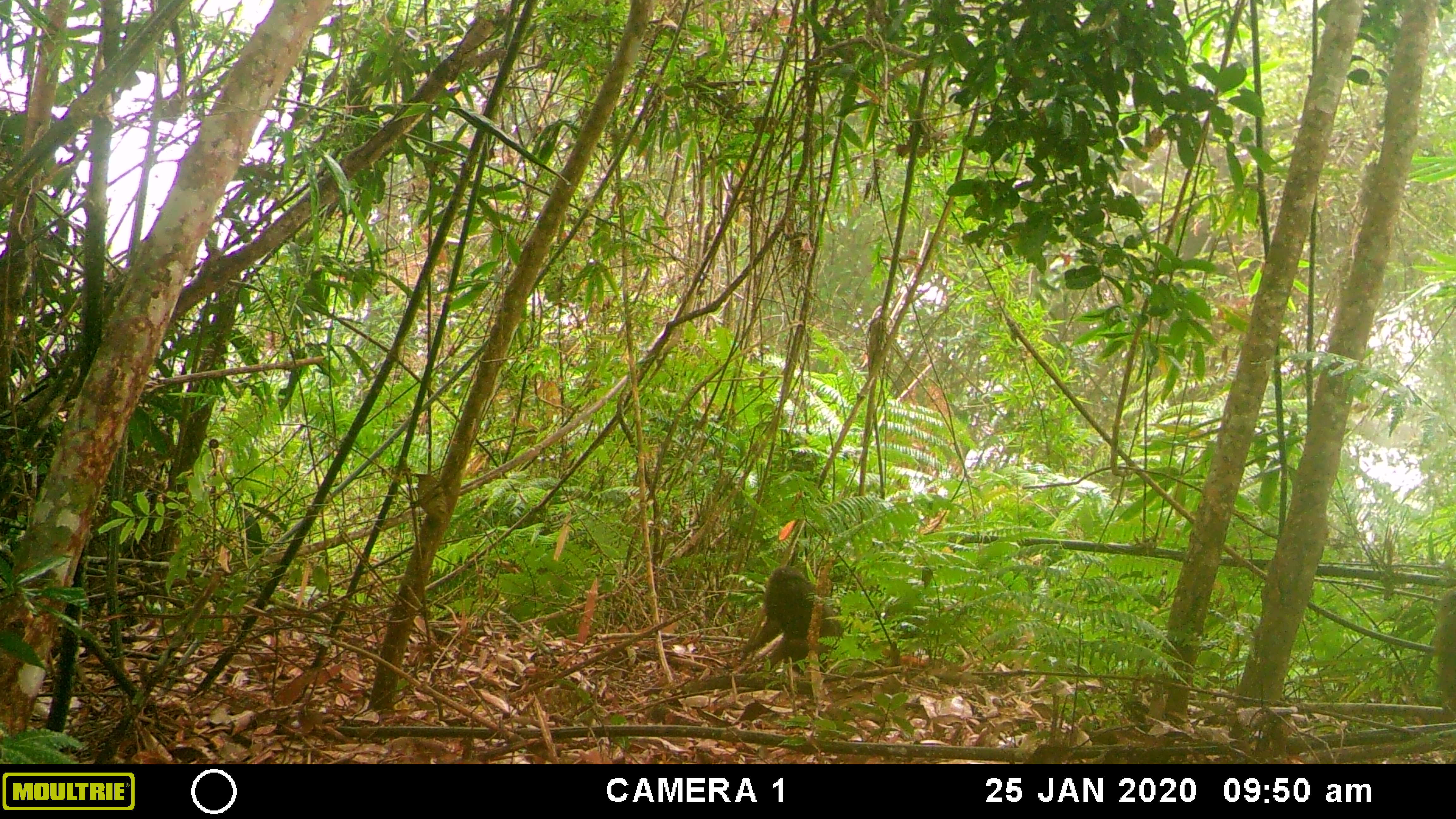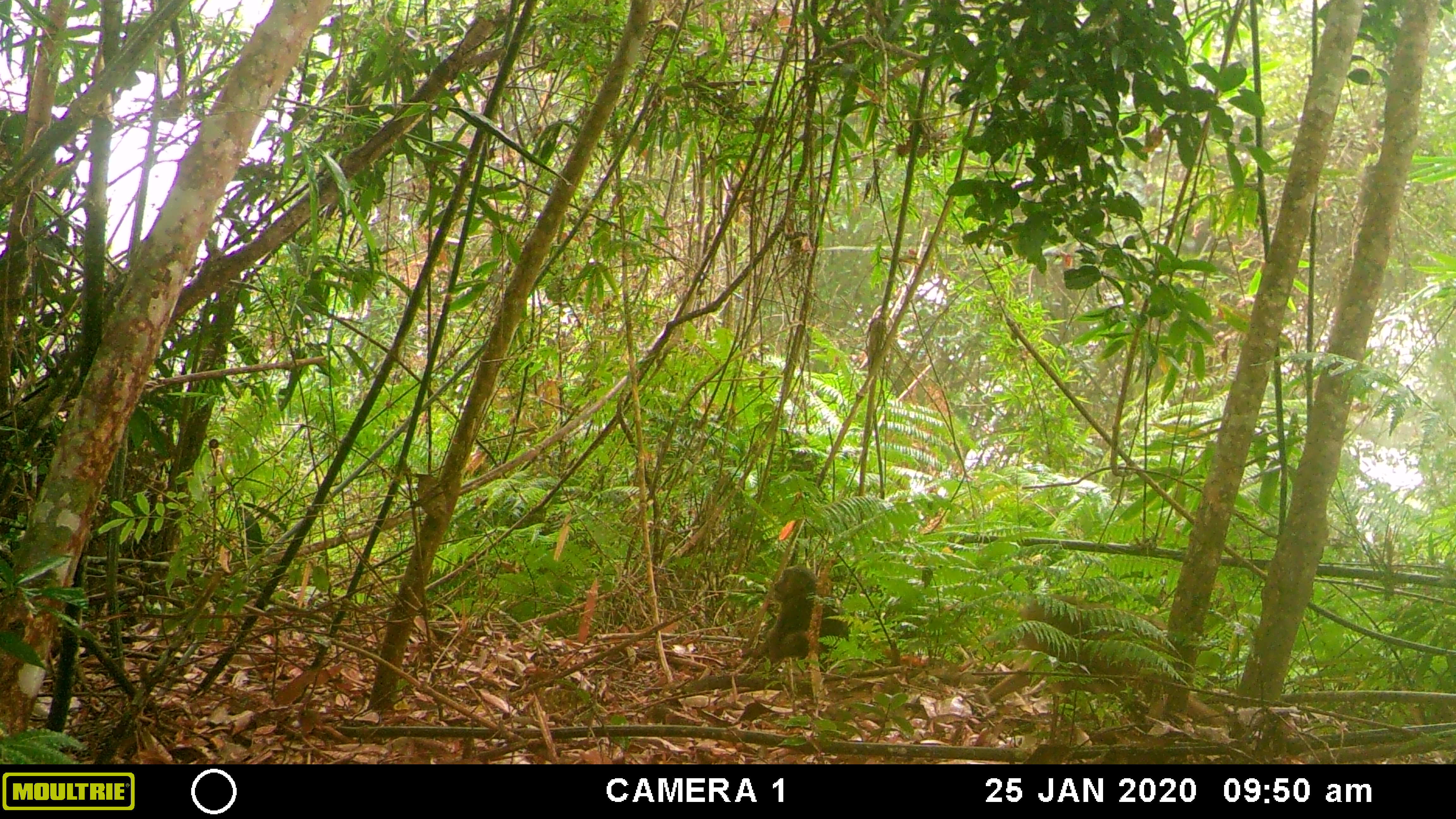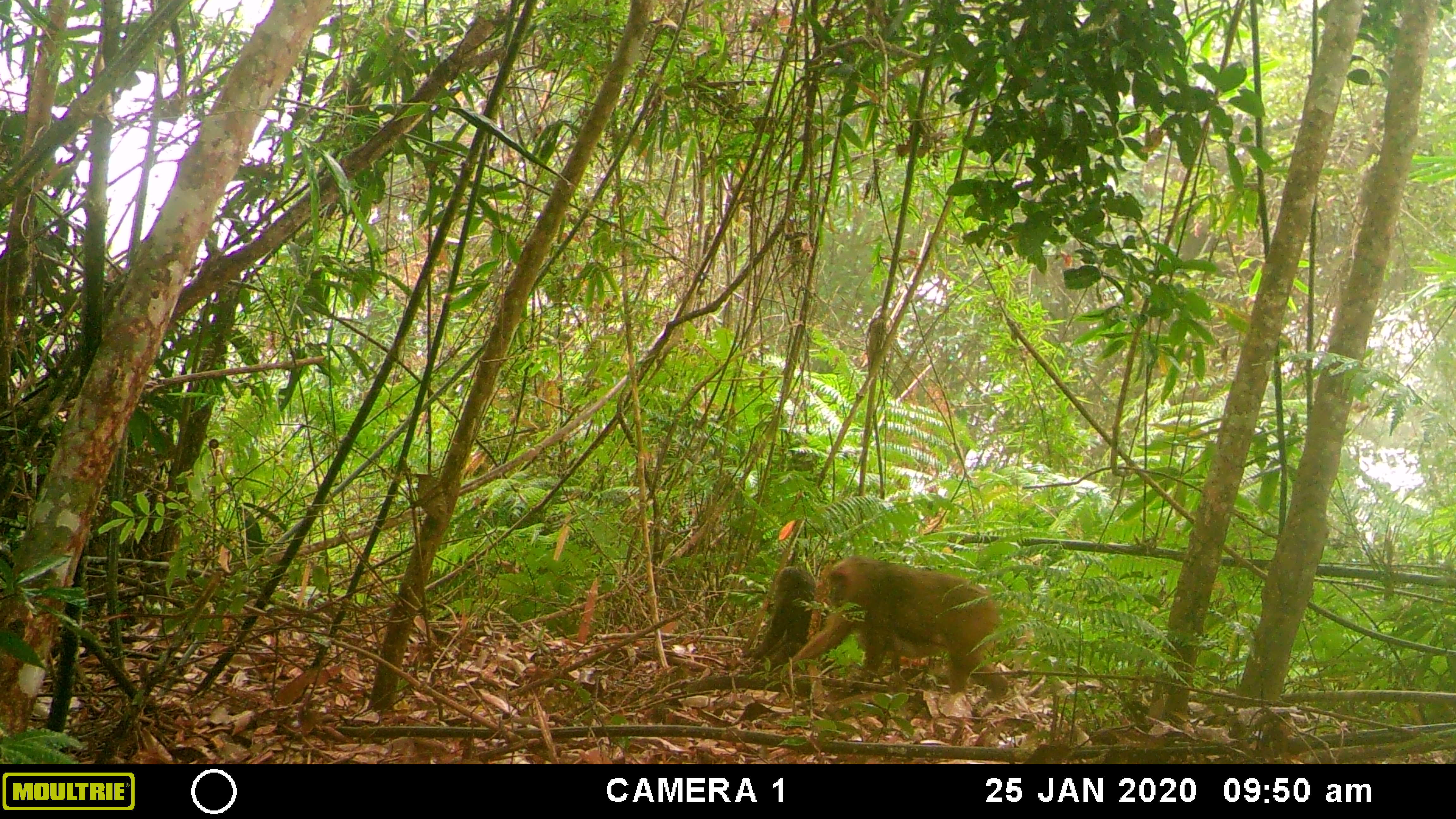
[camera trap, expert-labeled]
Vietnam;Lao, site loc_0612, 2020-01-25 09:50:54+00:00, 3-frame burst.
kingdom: Animalia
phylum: Chordata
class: Mammalia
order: Primates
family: Cercopithecidae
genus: Macaca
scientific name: Macaca arctoides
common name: stump-tailed macaque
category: stump tailed macaque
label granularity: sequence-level